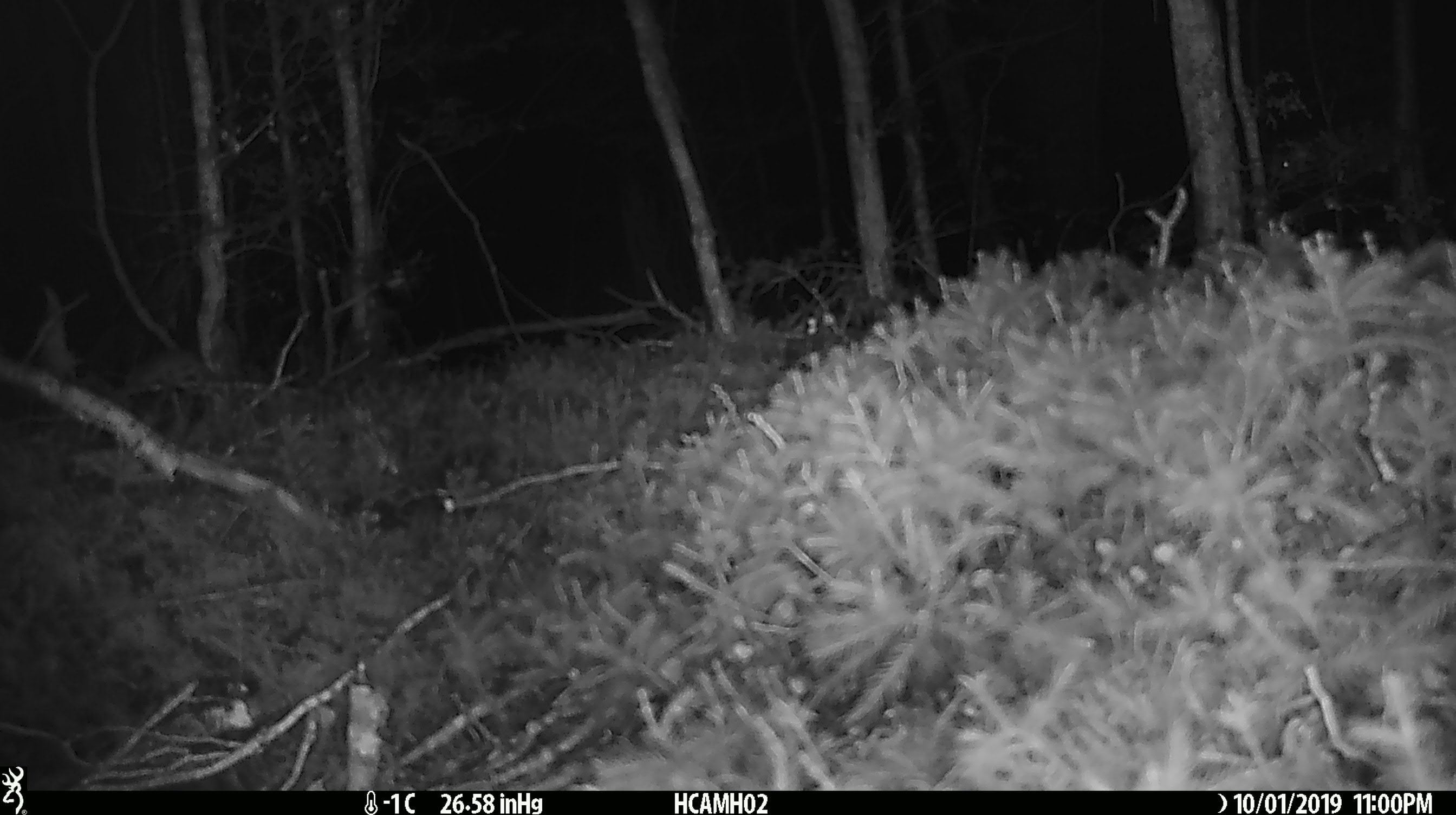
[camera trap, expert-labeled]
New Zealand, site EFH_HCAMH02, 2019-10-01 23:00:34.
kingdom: Animalia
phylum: Chordata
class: Mammalia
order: Rodentia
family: Muridae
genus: Mus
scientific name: Mus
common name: mouse